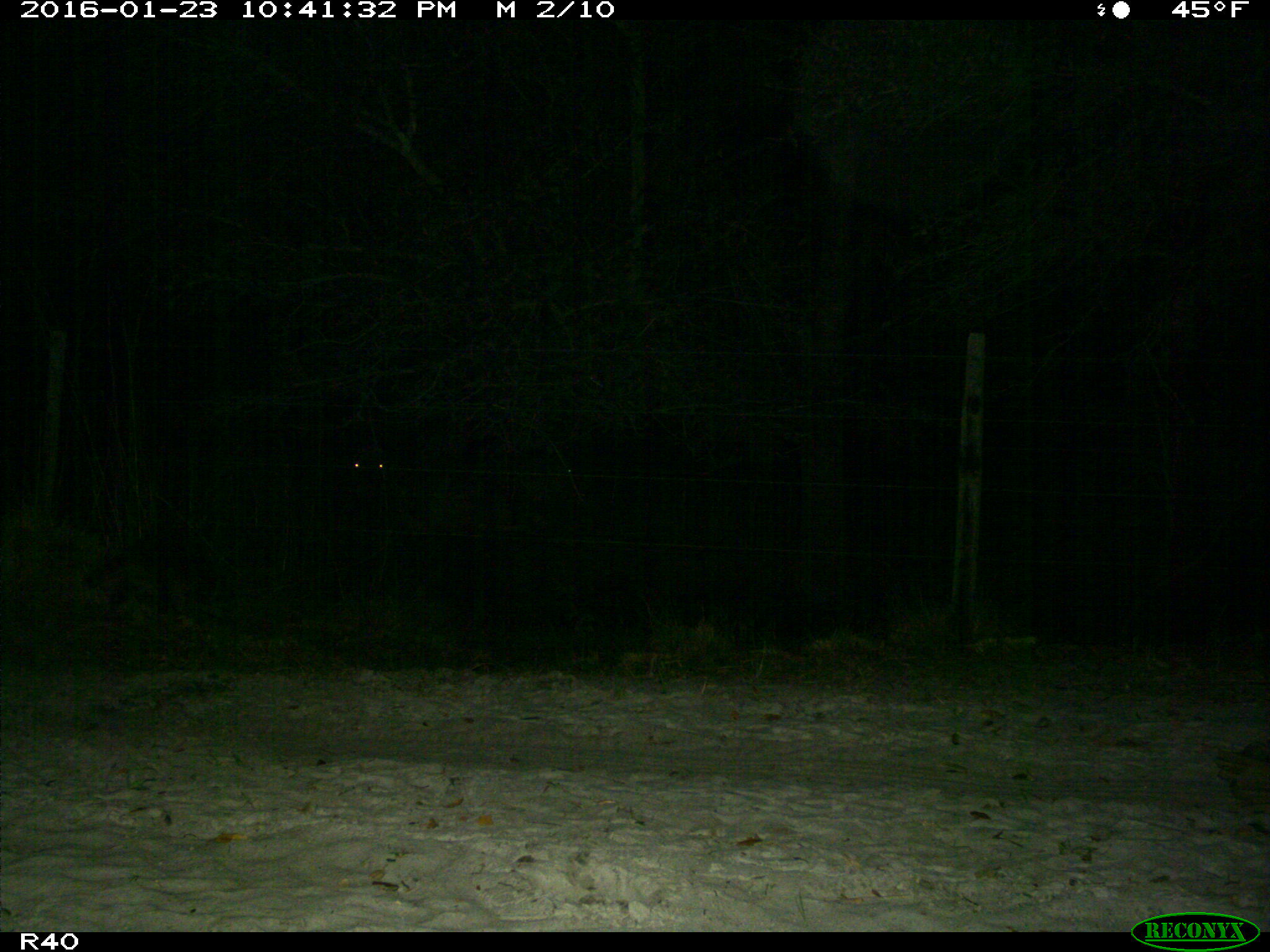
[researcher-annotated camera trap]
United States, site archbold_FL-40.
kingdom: Animalia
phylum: Chordata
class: Mammalia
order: Artiodactyla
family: Bovidae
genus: Bos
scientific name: Bos taurus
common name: domestic cow